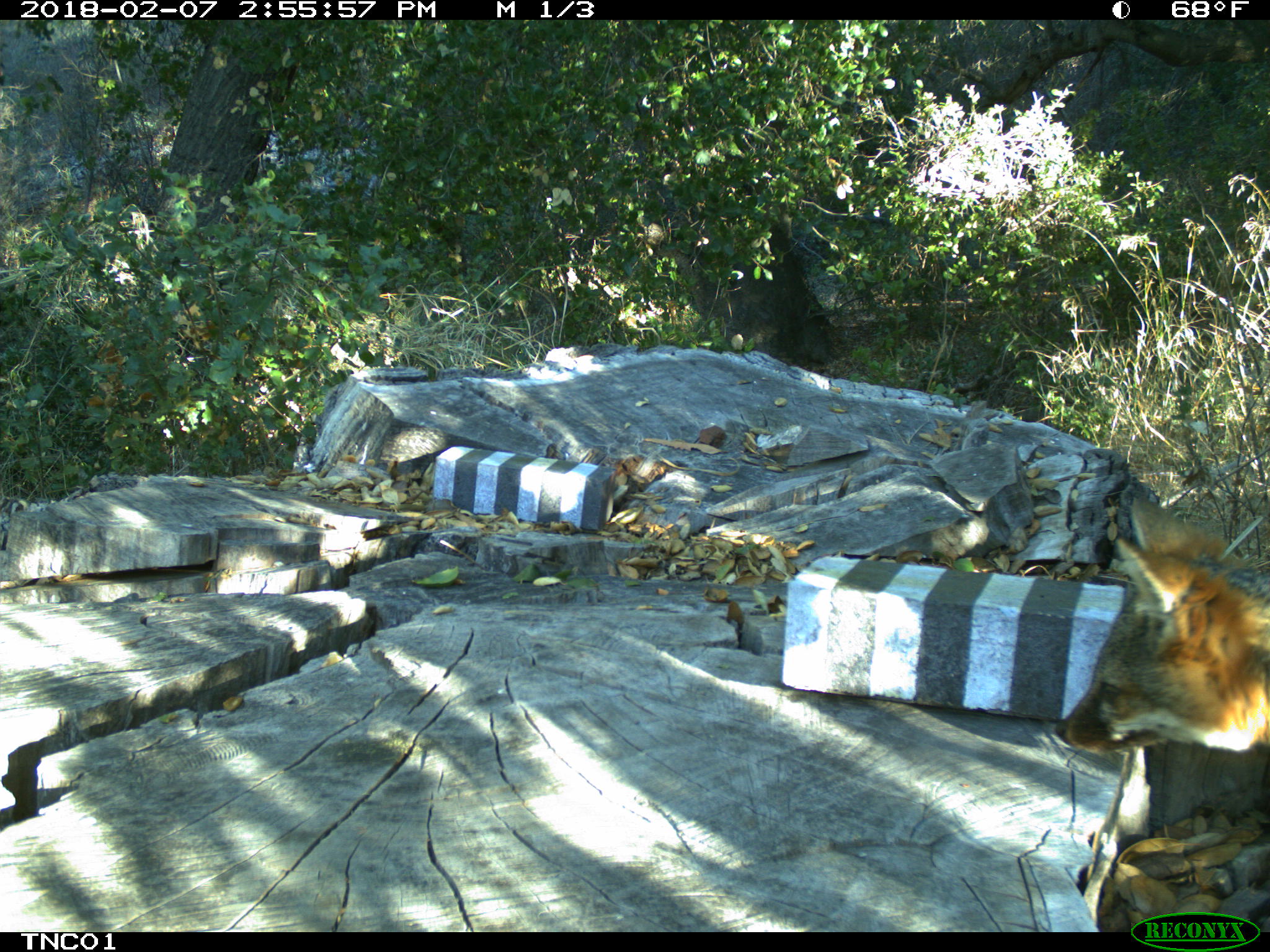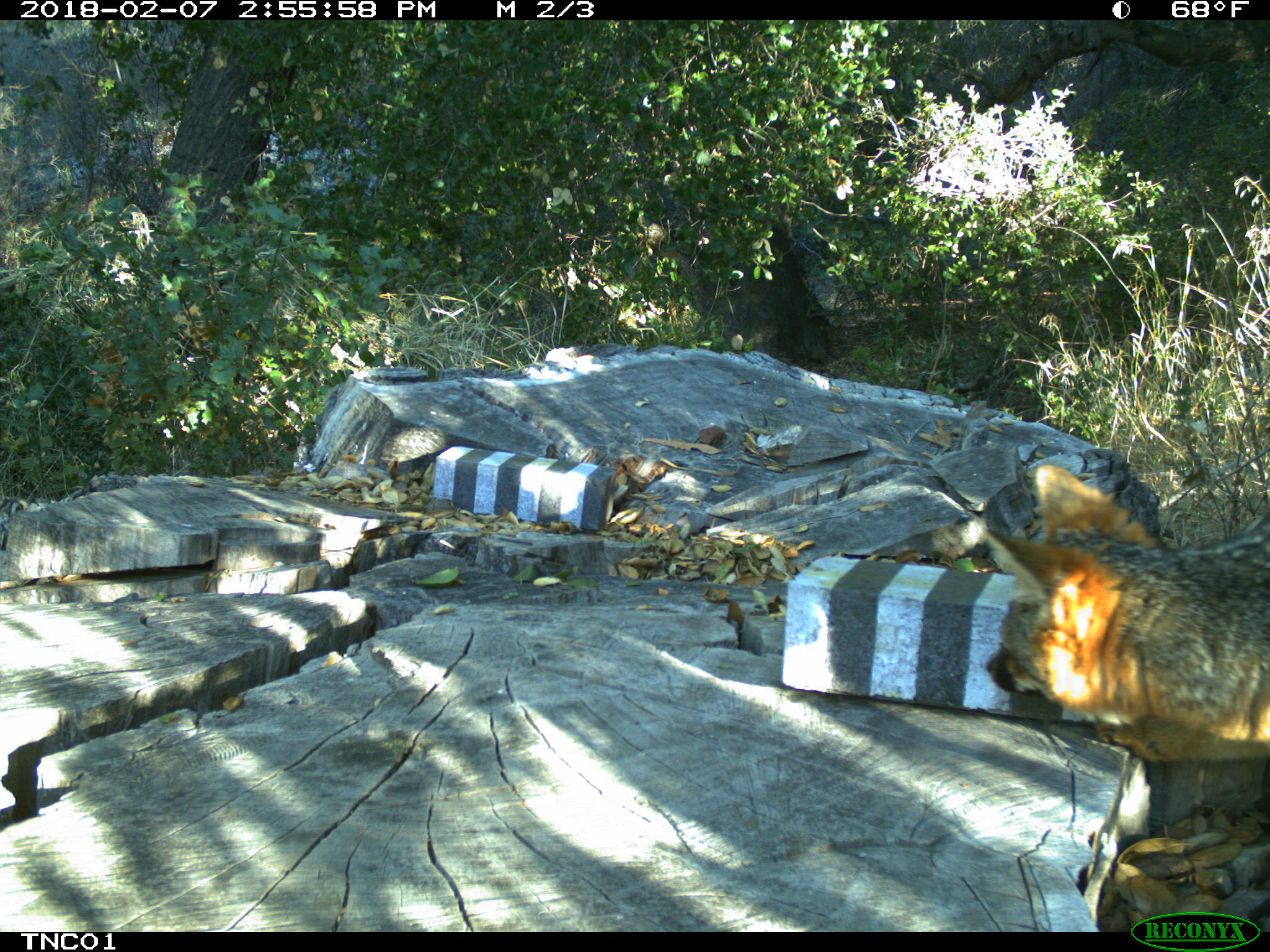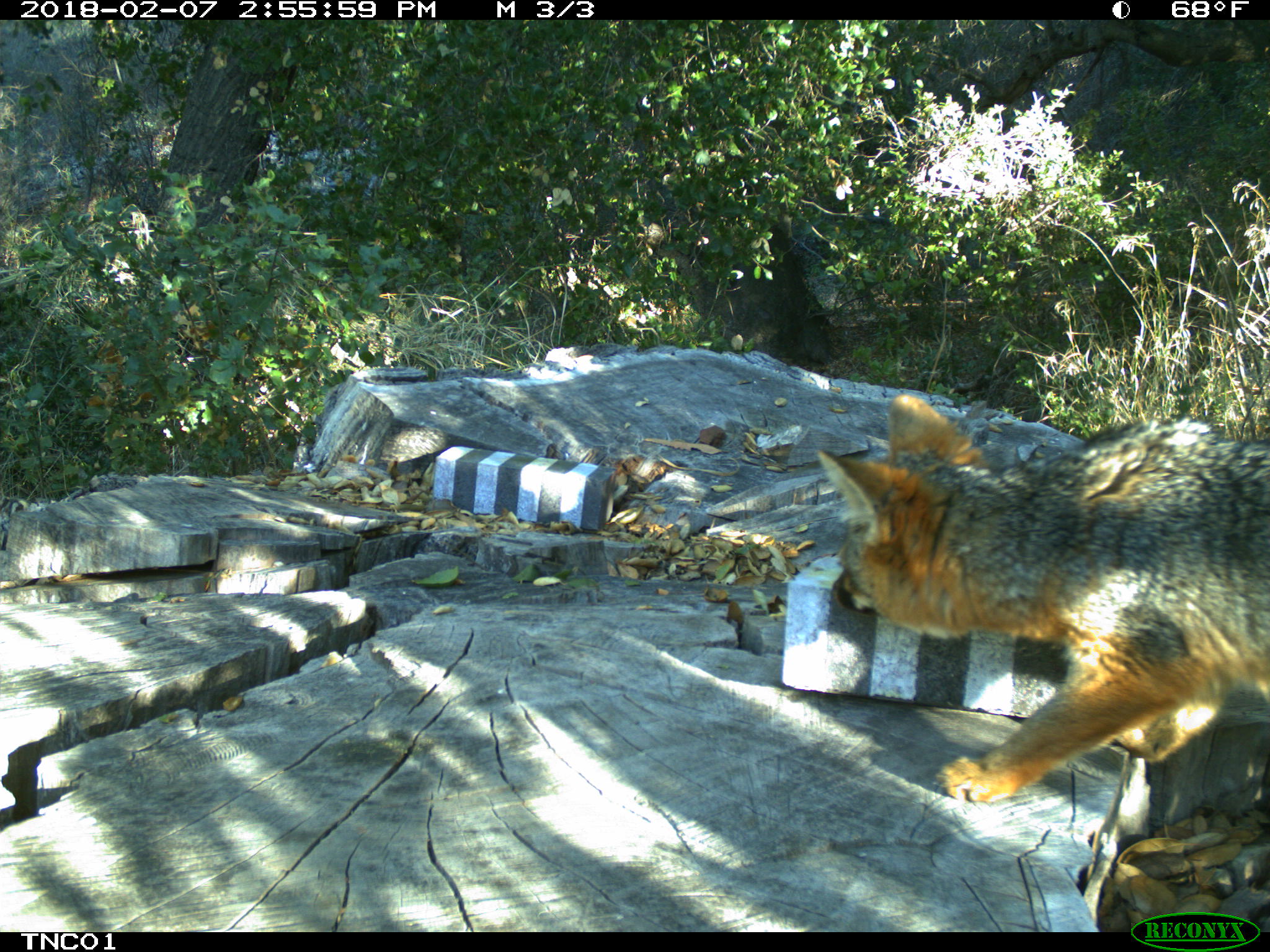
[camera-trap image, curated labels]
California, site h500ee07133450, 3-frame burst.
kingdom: Animalia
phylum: Chordata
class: Mammalia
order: Carnivora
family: Canidae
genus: Urocyon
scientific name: Urocyon littoralis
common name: island fox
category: fox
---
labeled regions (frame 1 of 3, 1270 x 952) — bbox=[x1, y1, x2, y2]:
fox: bbox=[1054, 495, 1269, 757]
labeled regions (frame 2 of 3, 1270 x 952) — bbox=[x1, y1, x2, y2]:
fox: bbox=[982, 465, 1269, 761]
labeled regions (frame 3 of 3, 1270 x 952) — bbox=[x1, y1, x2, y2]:
fox: bbox=[817, 394, 1269, 803]